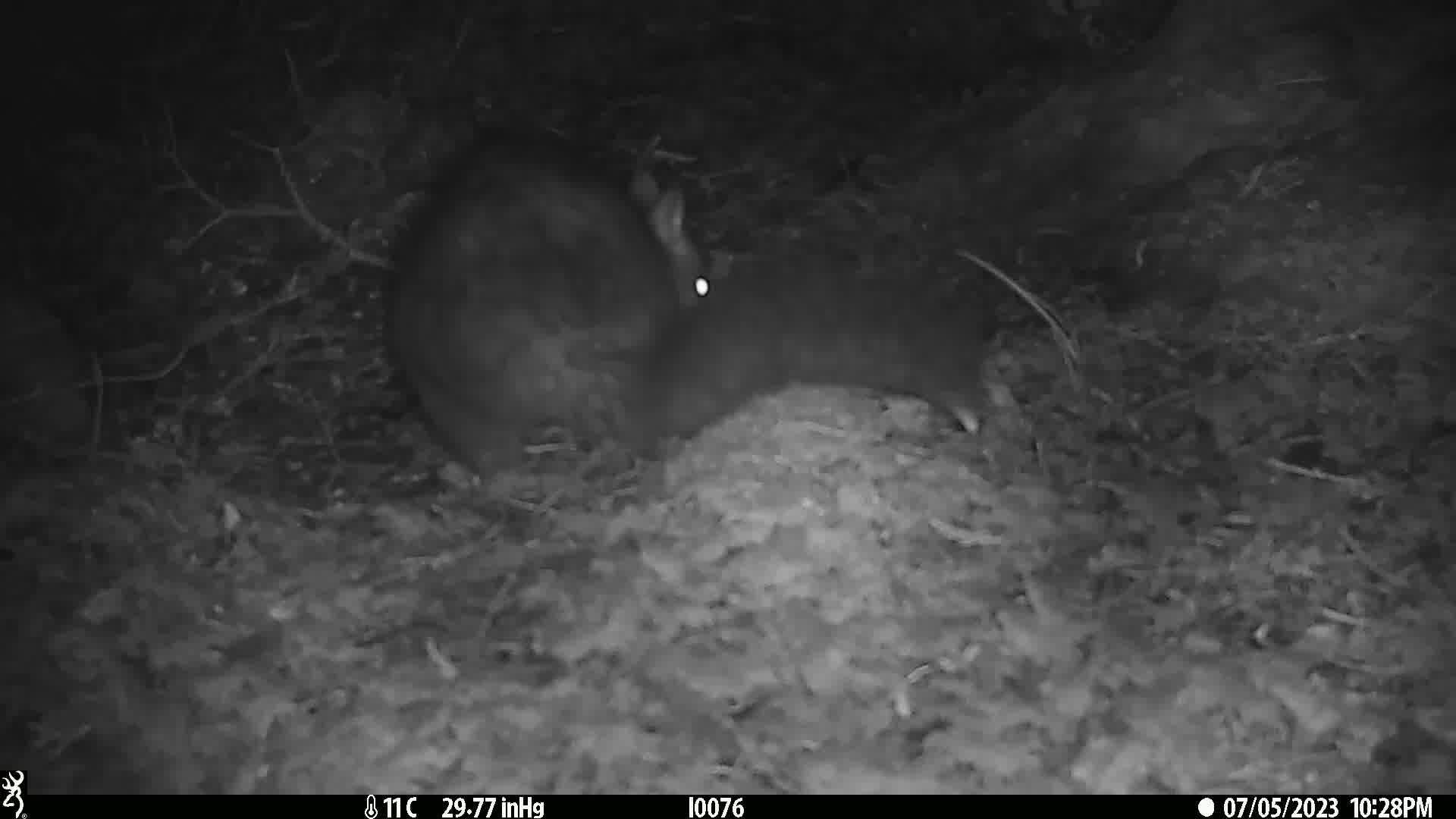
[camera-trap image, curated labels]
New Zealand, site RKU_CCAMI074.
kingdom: Animalia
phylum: Chordata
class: Mammalia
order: Diprotodontia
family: Phalangeridae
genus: Trichosurus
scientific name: Trichosurus vulpecula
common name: common brushtail possum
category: possum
Possum (common brushtail possum) (Trichosurus vulpecula).